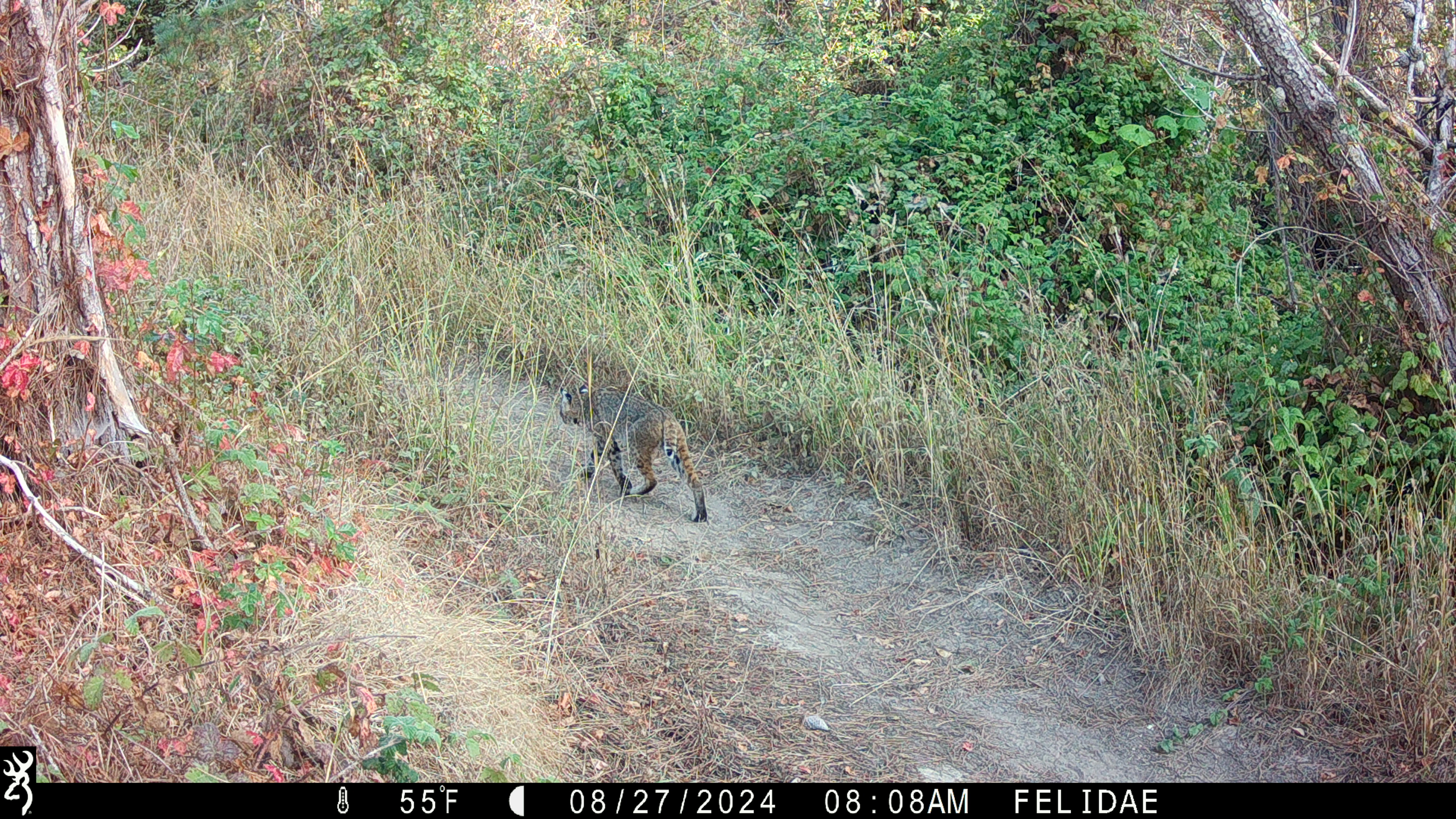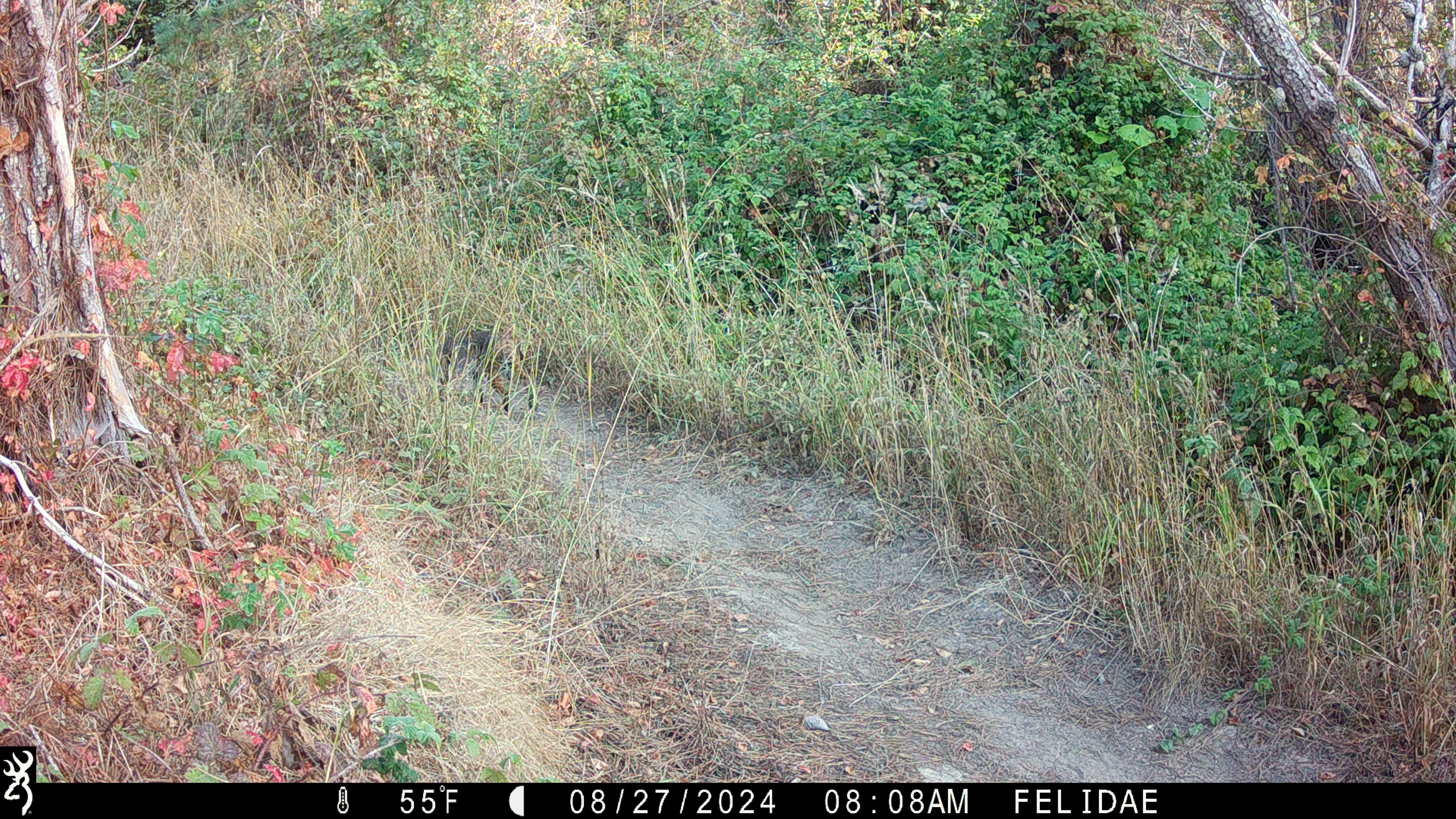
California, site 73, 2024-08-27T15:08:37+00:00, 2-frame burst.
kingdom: Animalia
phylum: Chordata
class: Mammalia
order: Carnivora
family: Felidae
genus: Lynx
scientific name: Lynx rufus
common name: bobcat